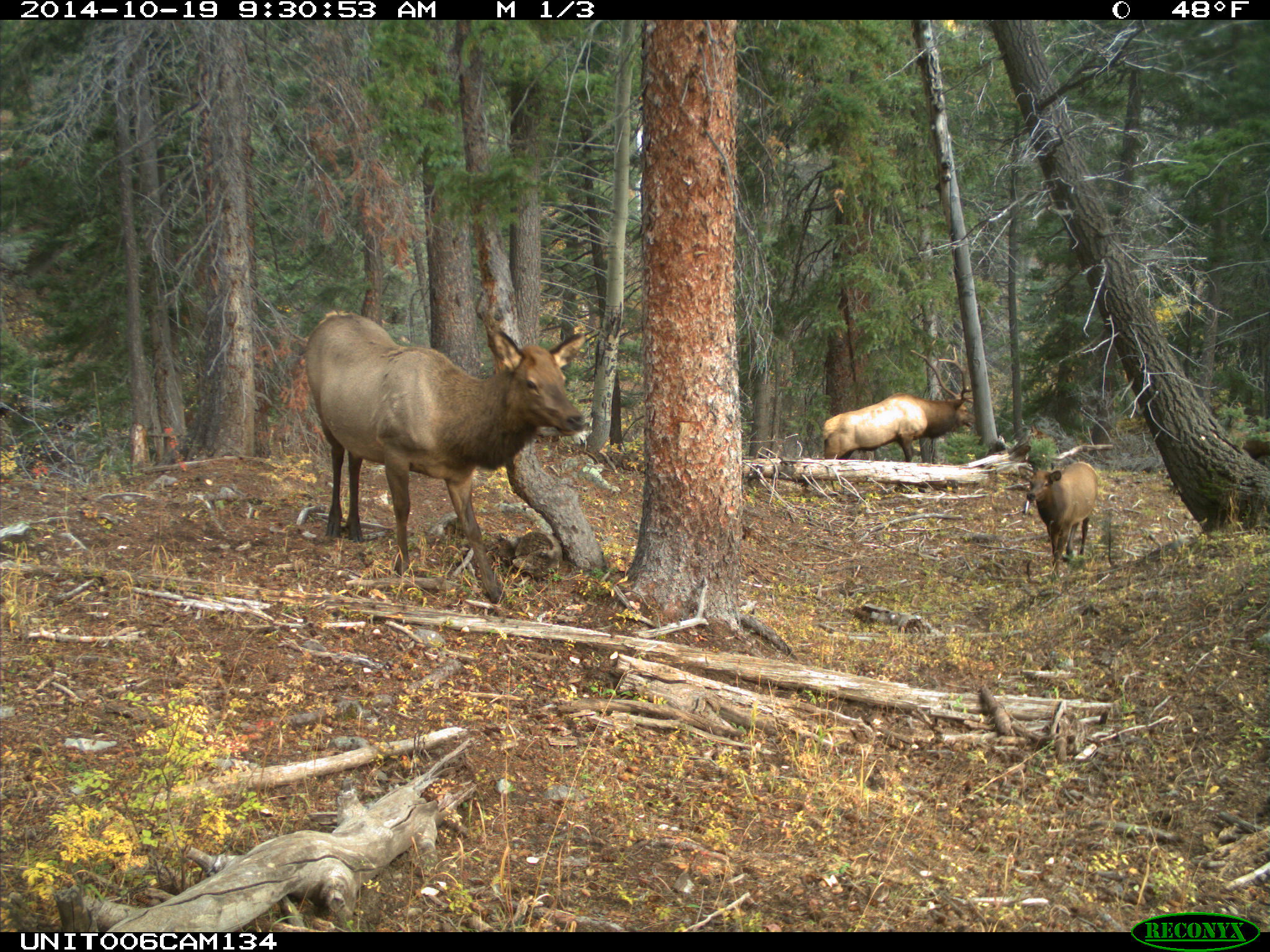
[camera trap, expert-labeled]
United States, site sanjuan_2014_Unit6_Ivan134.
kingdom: Animalia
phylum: Chordata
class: Mammalia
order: Artiodactyla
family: Cervidae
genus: Cervus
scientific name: Cervus elaphus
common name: red deer